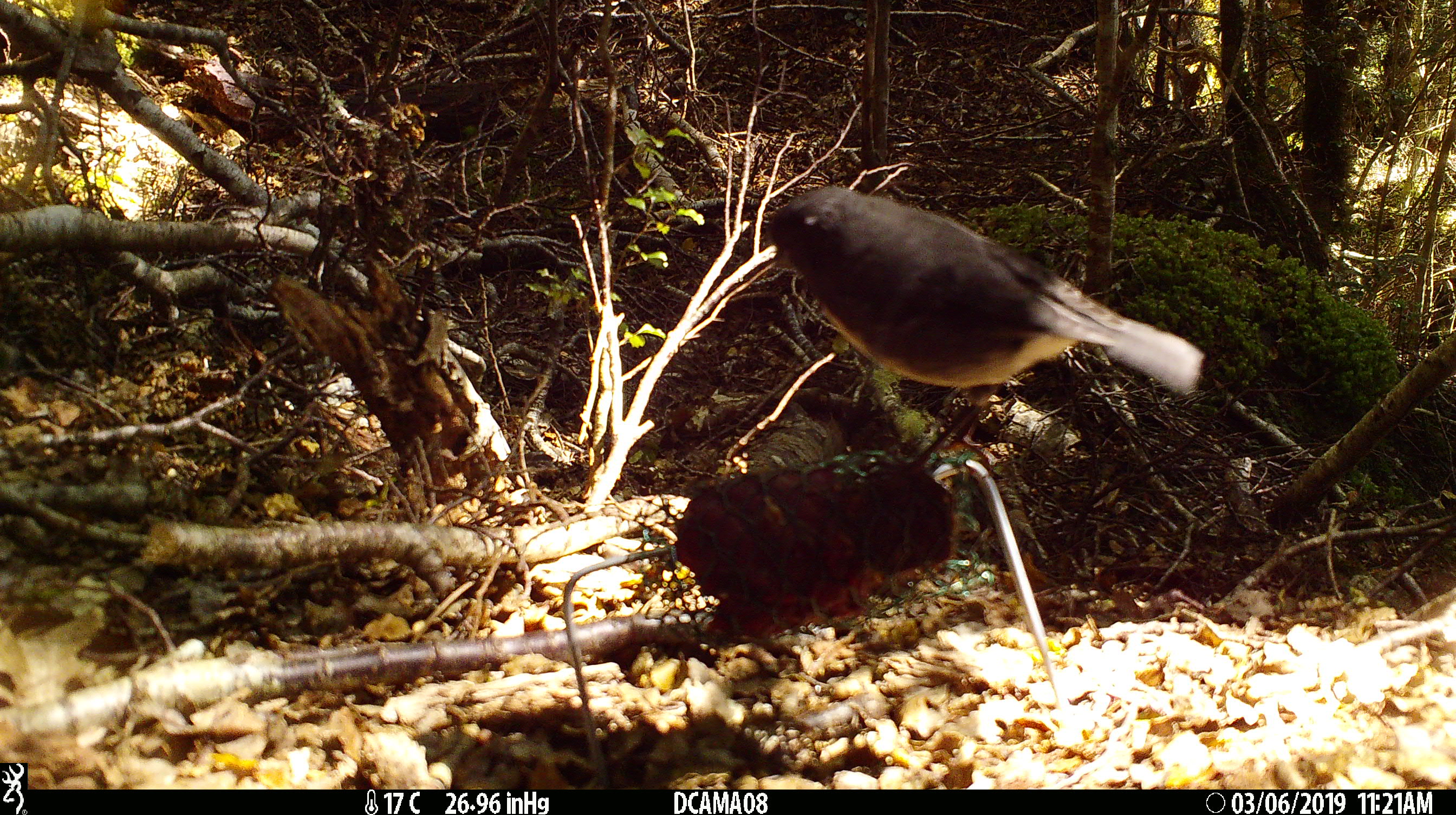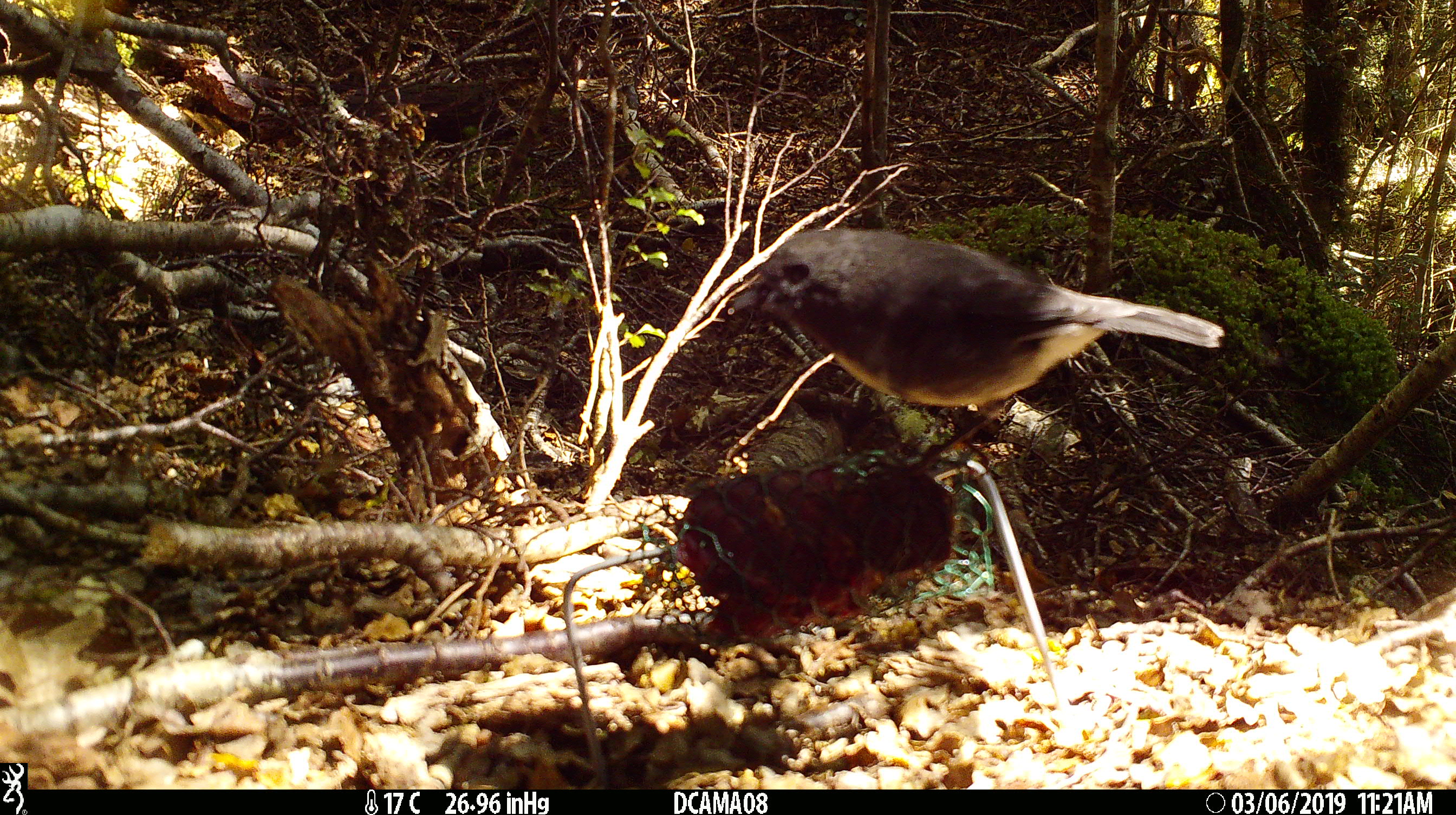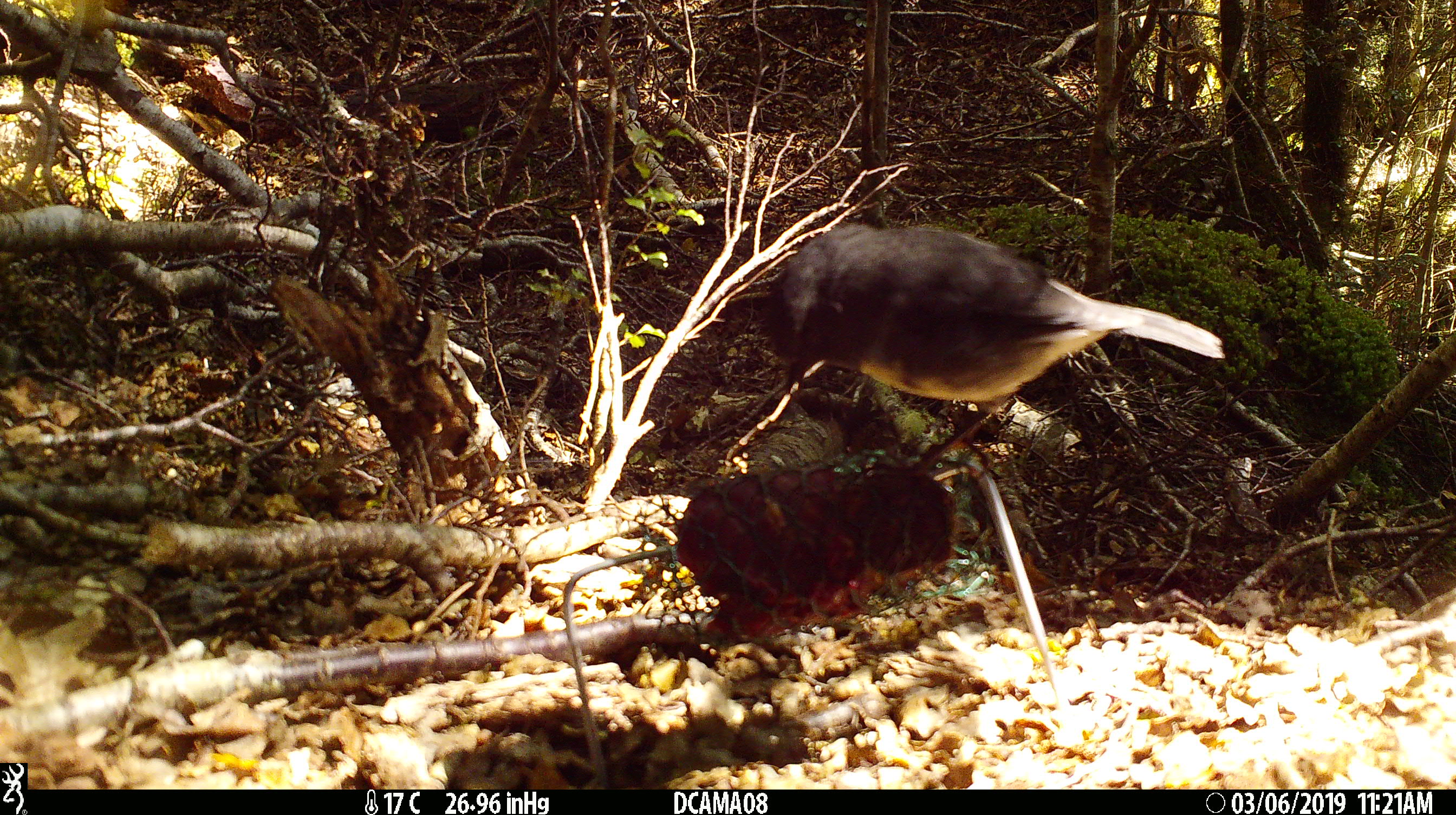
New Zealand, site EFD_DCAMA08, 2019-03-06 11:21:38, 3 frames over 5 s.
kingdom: Animalia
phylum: Chordata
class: Aves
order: Passeriformes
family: Petroicidae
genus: Petroica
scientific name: Petroica australis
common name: new zealand robin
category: robin